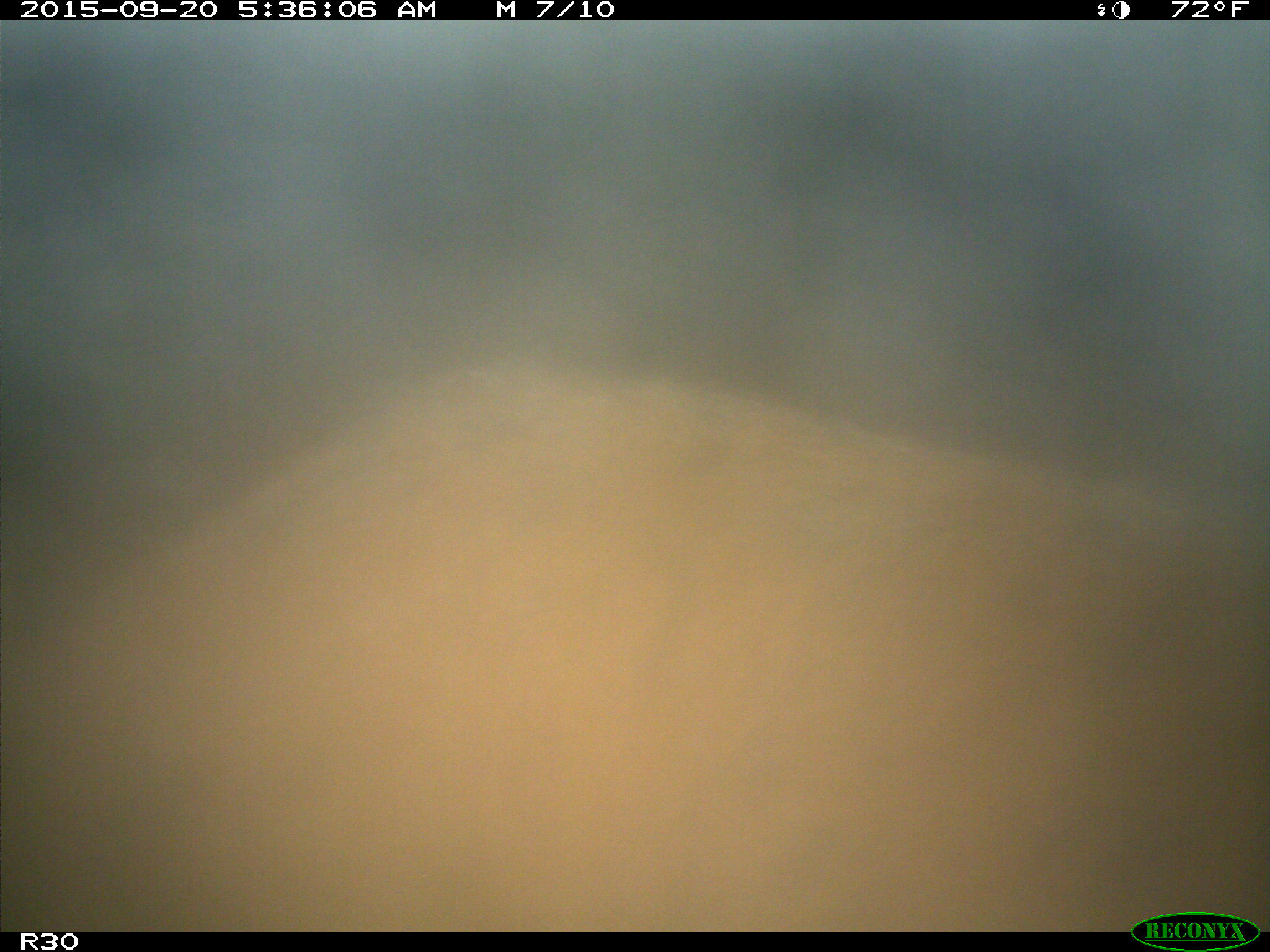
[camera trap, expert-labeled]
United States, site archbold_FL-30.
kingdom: Animalia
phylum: Chordata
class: Mammalia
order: Artiodactyla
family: Suidae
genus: Sus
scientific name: Sus scrofa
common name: wild boar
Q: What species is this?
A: Sus scrofa (wild boar).